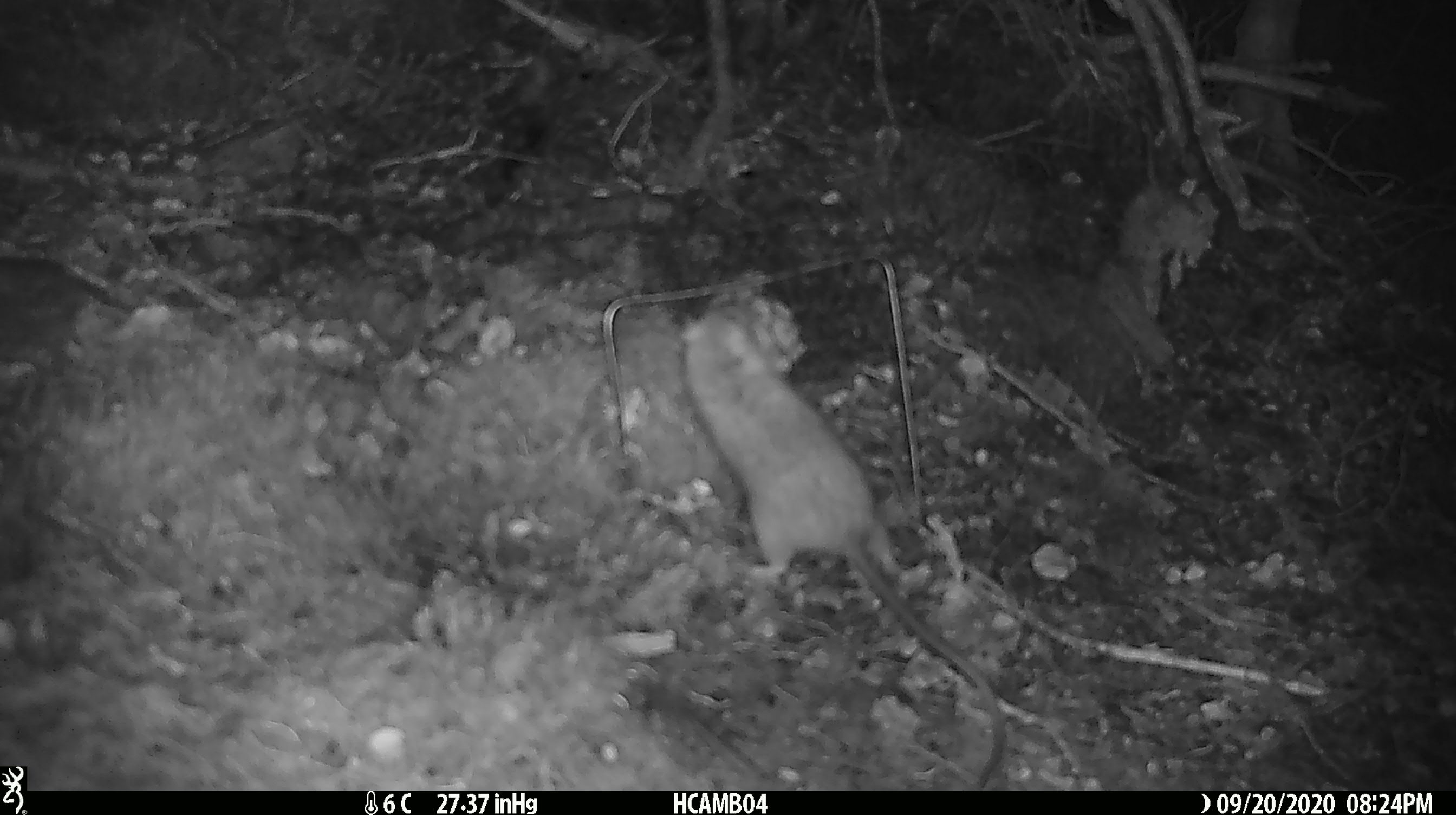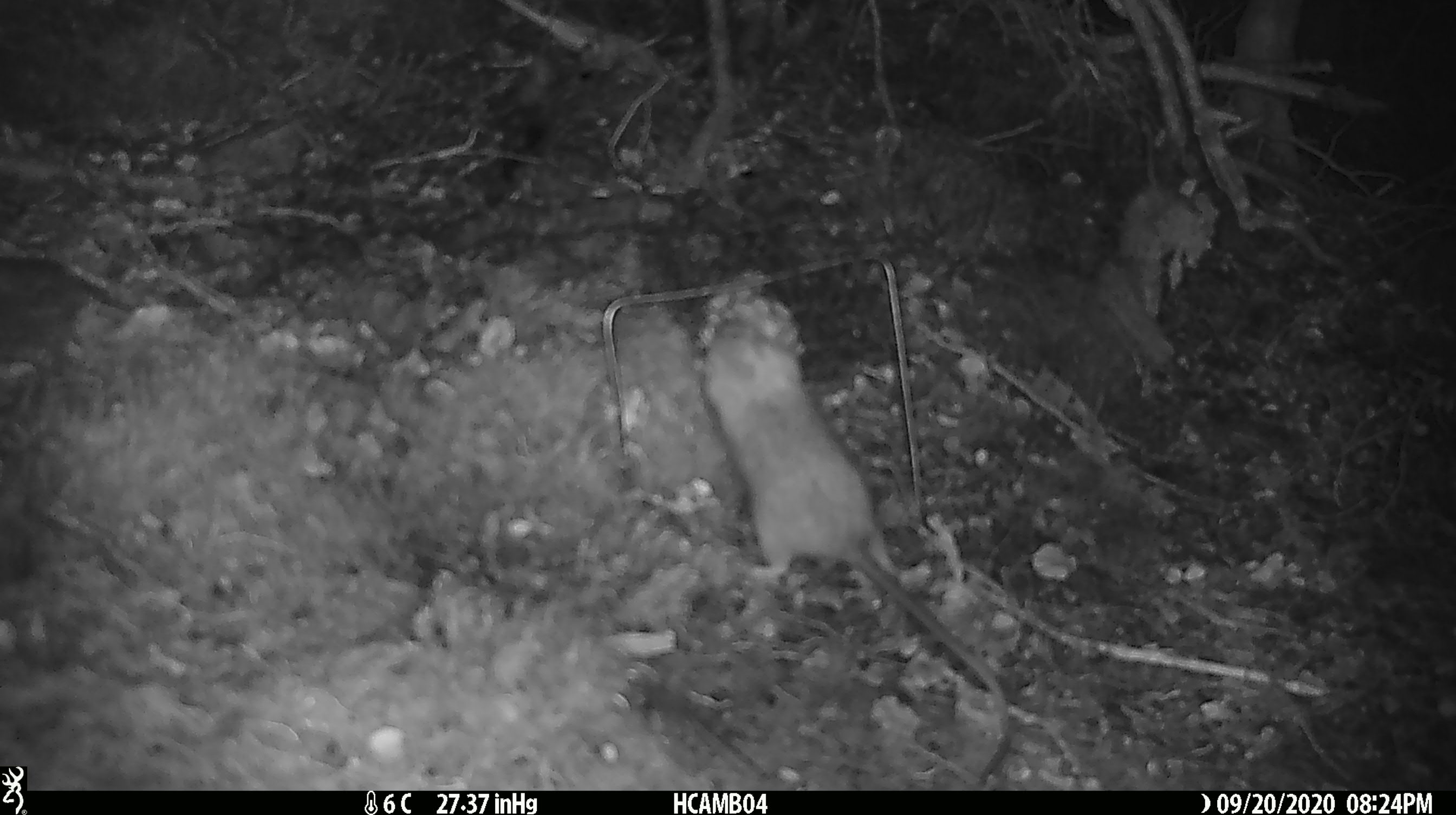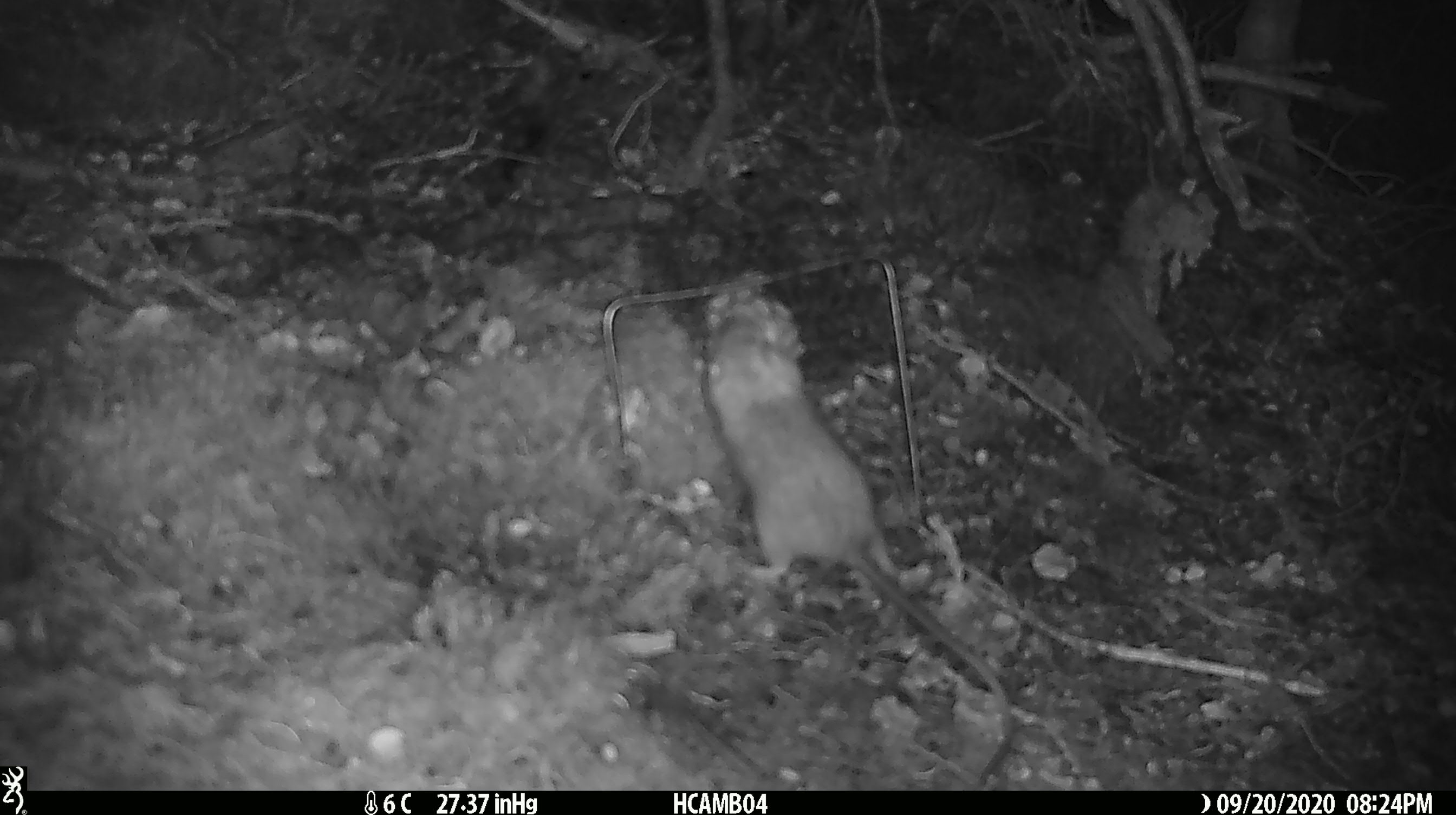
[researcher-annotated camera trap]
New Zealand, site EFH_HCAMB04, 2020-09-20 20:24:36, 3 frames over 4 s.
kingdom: Animalia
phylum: Chordata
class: Mammalia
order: Rodentia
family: Muridae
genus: Rattus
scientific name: Rattus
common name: rat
Rat (Rattus).